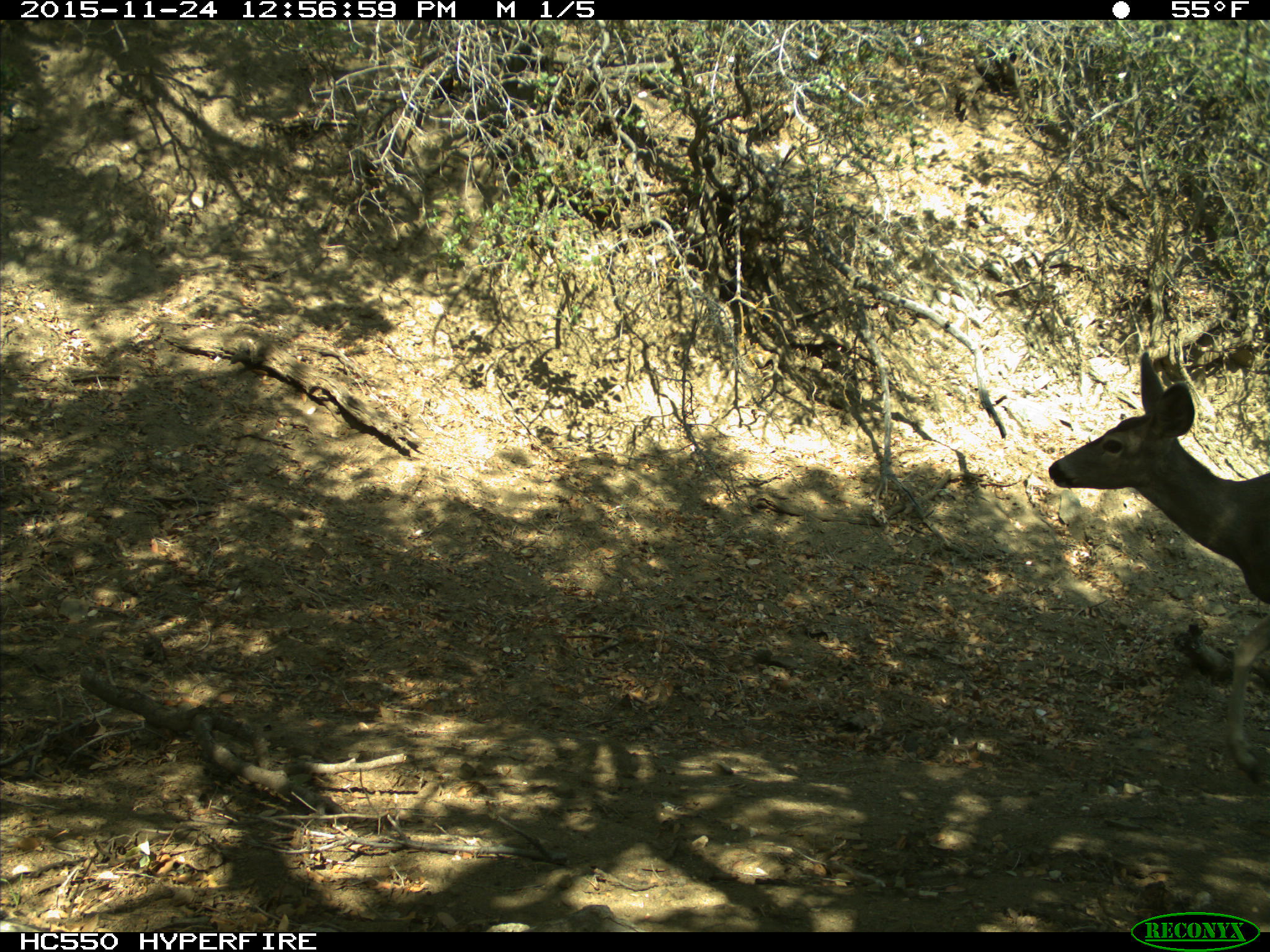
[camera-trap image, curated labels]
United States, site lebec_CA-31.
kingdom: Animalia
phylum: Chordata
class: Mammalia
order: Artiodactyla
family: Cervidae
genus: Odocoileus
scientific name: Odocoileus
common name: deer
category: unidentified deer